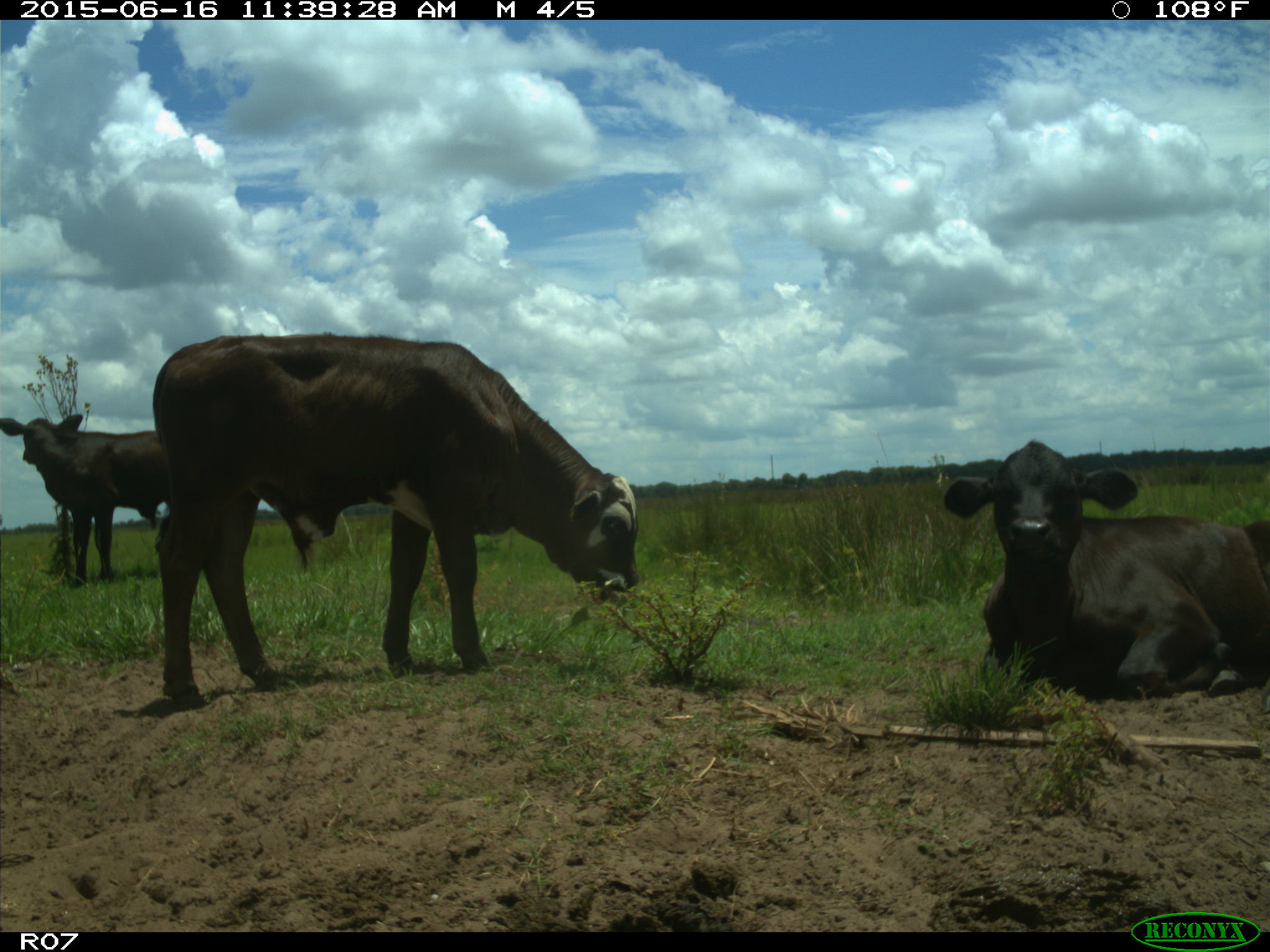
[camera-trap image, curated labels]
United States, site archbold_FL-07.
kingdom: Animalia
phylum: Chordata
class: Mammalia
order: Artiodactyla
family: Bovidae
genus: Bos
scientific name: Bos taurus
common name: domestic cow